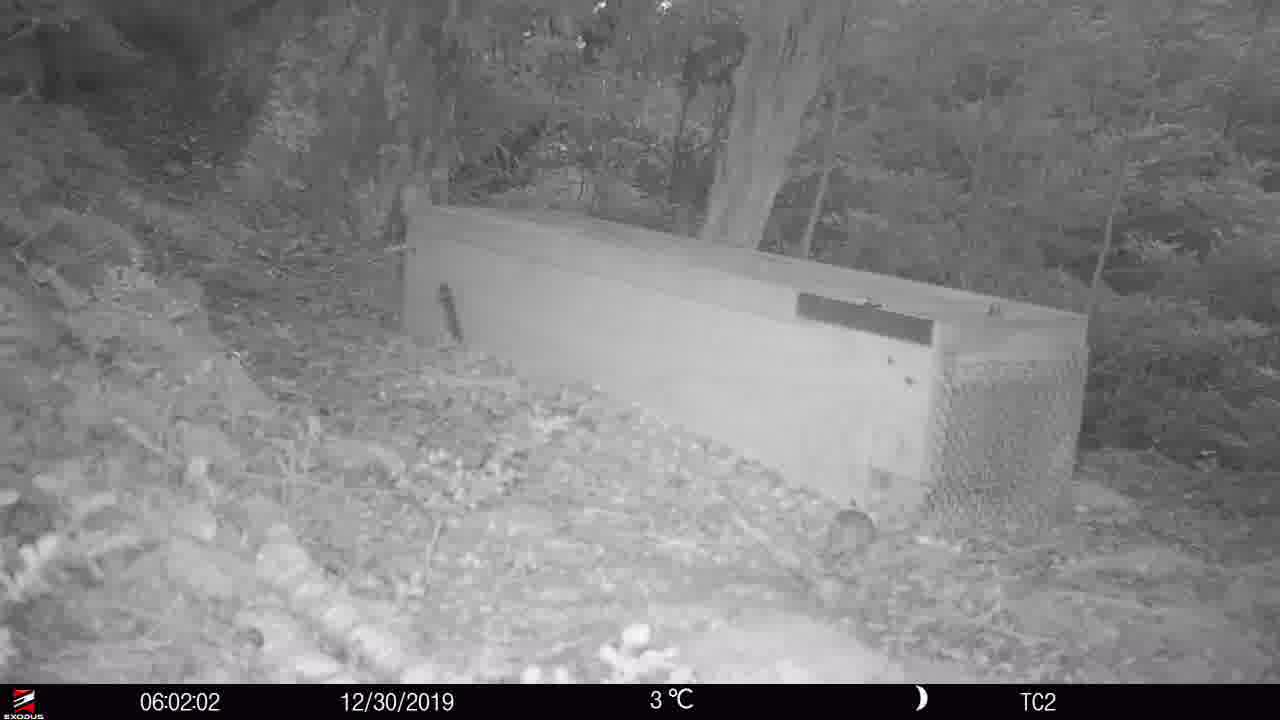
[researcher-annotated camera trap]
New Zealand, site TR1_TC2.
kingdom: Animalia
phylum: Chordata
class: Mammalia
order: Rodentia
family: Muridae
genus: Mus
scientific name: Mus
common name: mouse